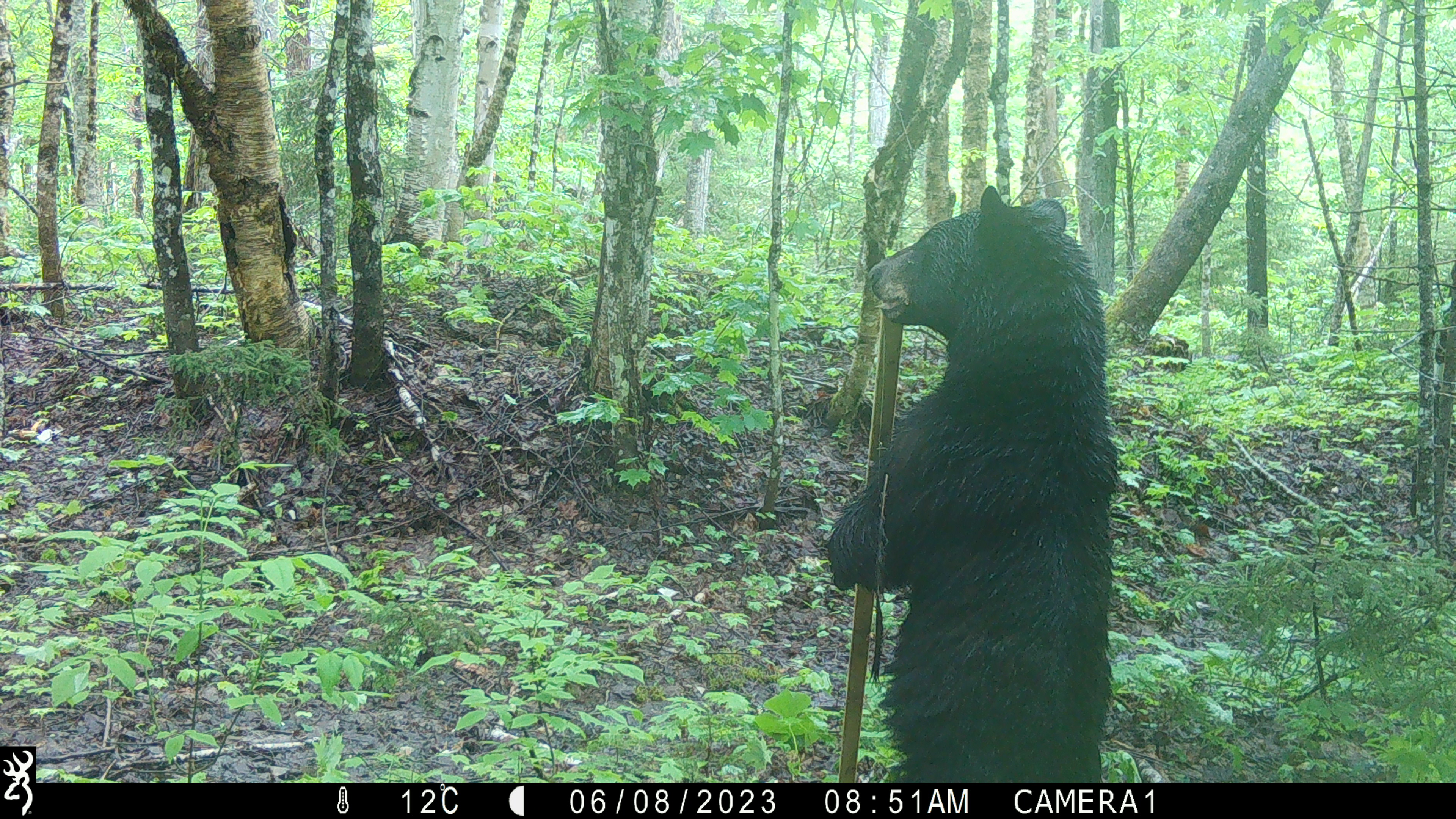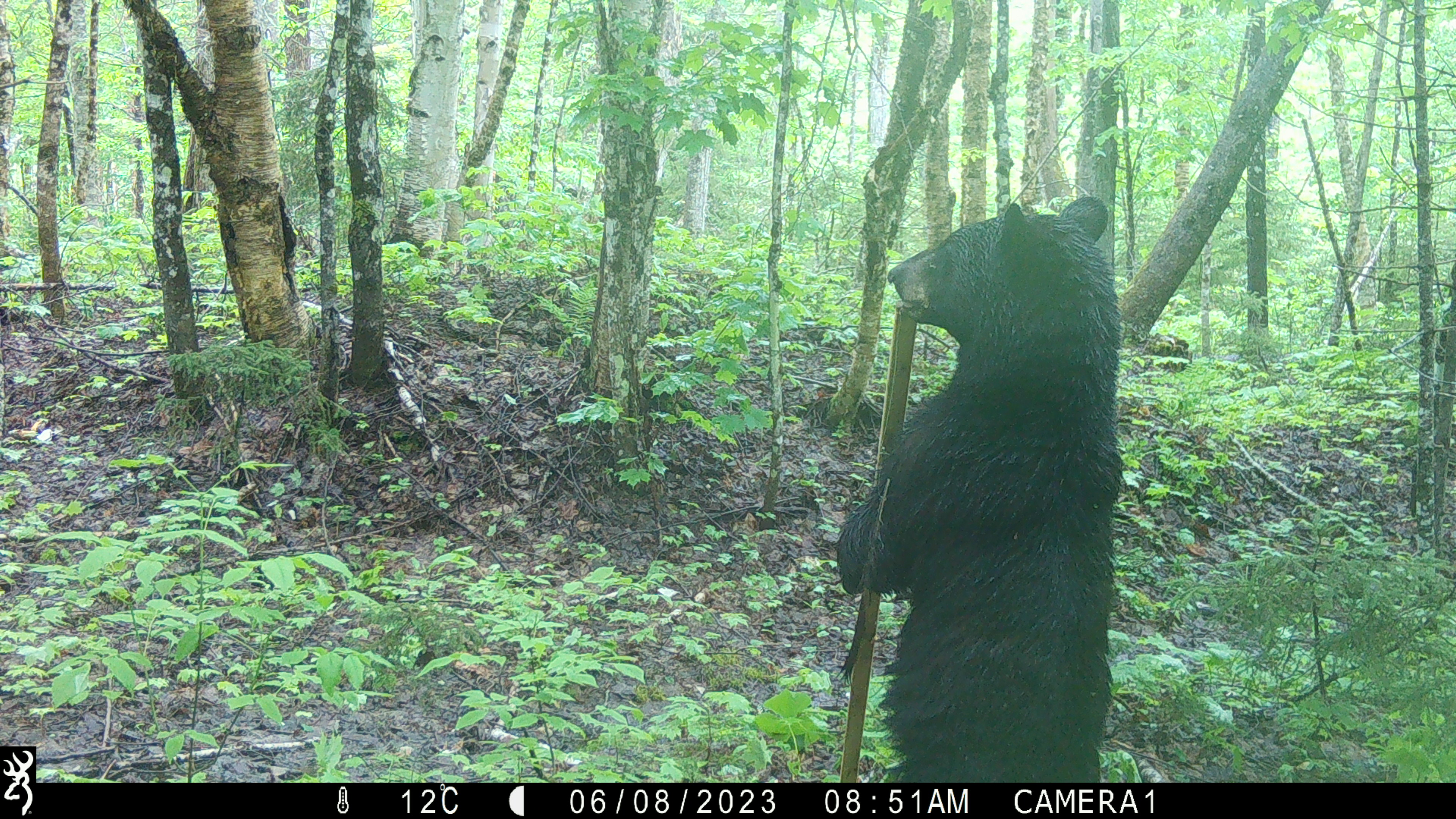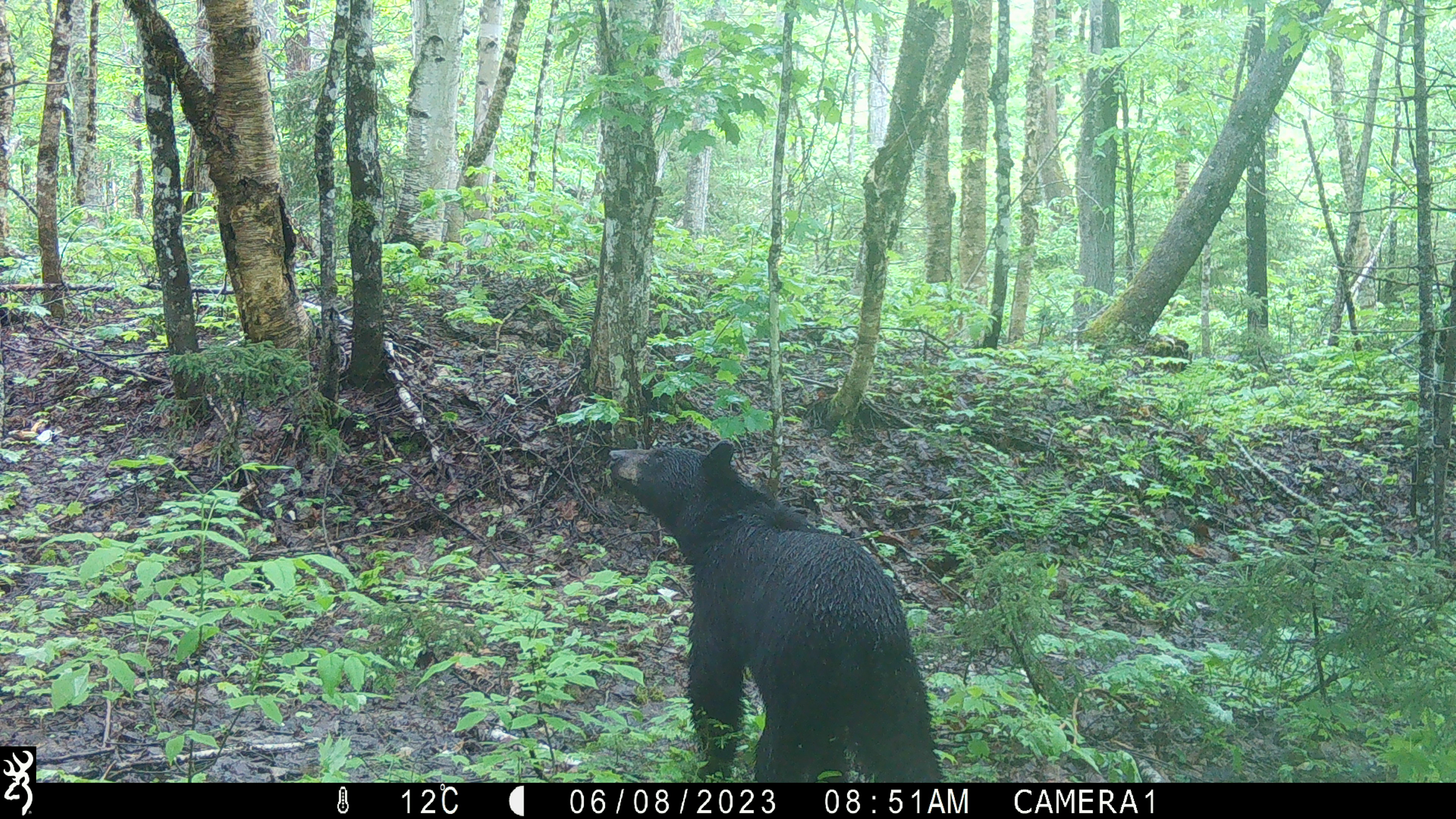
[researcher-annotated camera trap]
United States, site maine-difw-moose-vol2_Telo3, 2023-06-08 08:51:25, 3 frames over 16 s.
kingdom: Animalia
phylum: Chordata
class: Mammalia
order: Carnivora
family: Ursidae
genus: Ursus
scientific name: Ursus americanus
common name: black bear